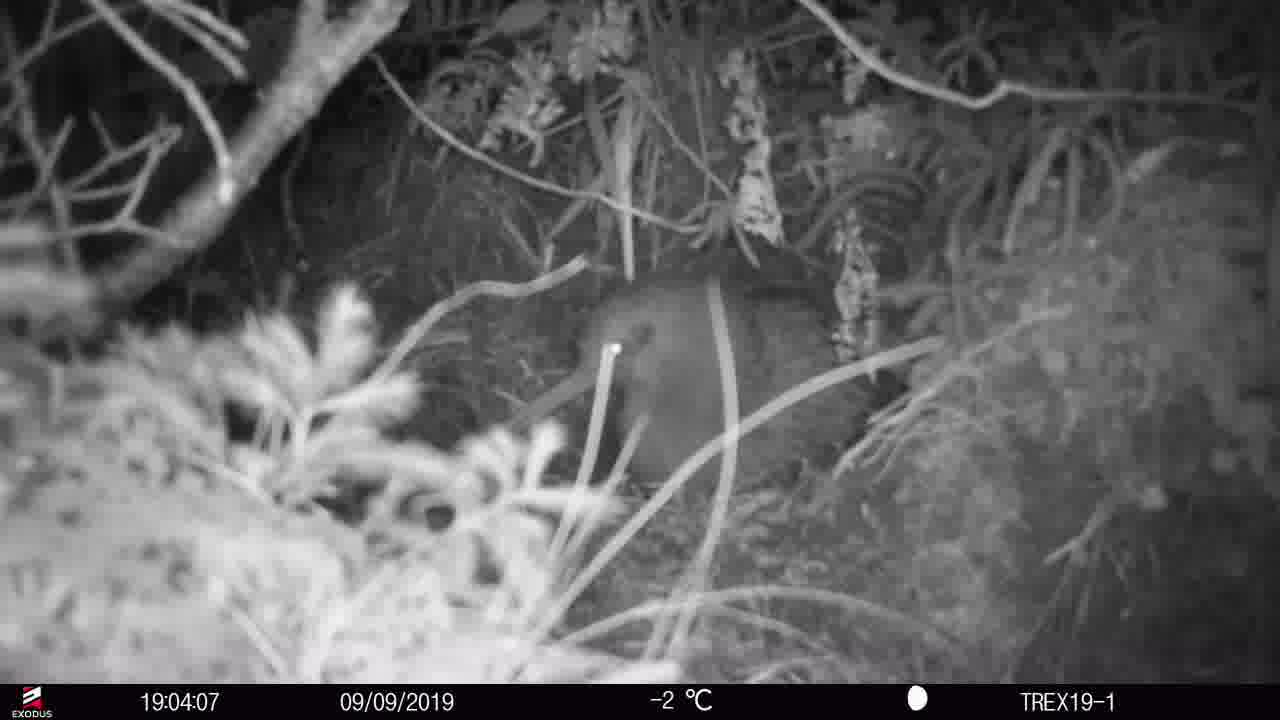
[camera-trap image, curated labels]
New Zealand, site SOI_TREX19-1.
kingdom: Animalia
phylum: Chordata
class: Aves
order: Apterygiformes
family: Apterygidae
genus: Apteryx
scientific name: Apteryx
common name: kiwi